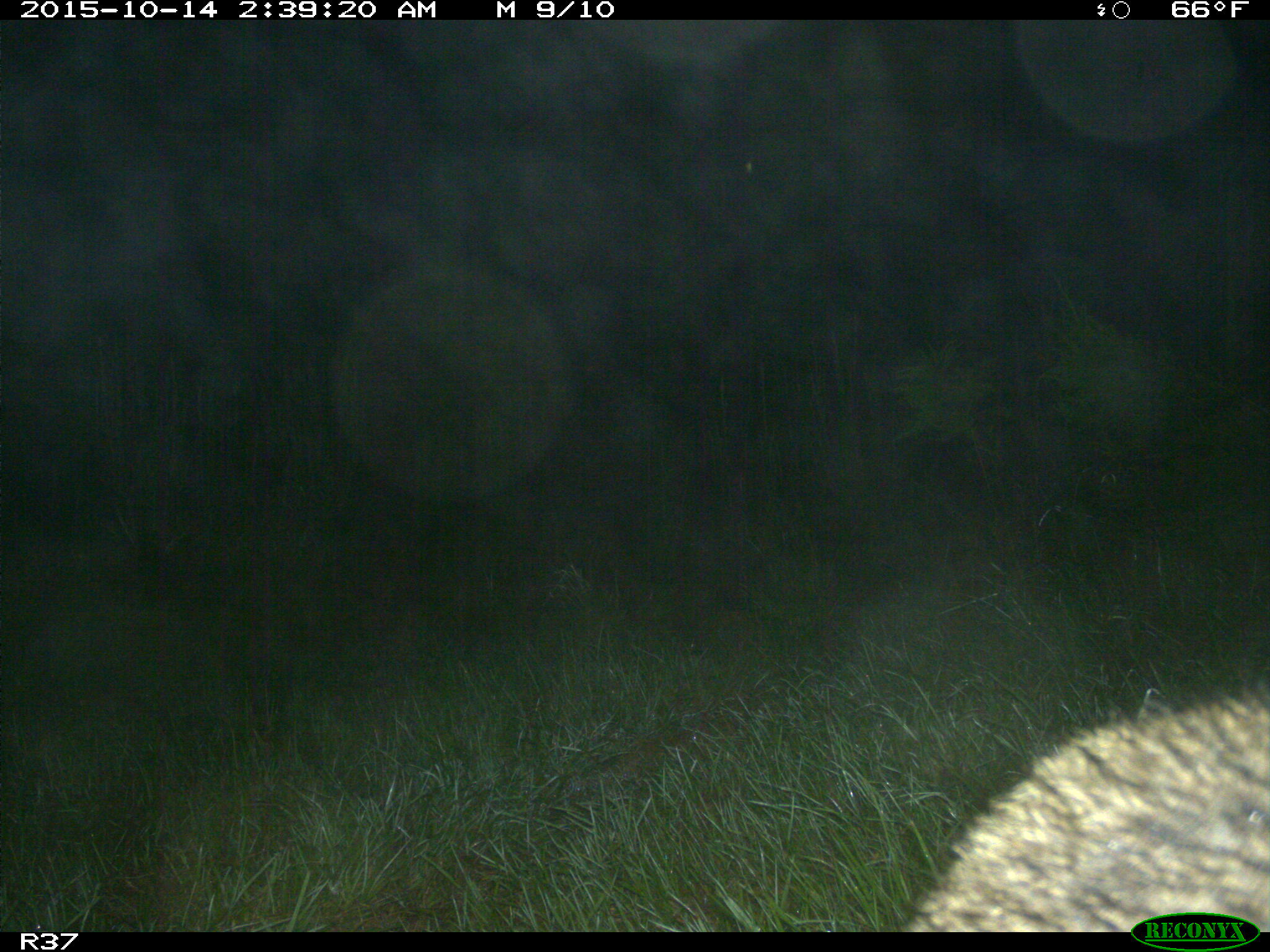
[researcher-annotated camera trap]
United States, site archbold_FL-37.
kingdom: Animalia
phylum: Chordata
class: Mammalia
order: Carnivora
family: Procyonidae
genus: Procyon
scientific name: Procyon lotor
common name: common raccoon